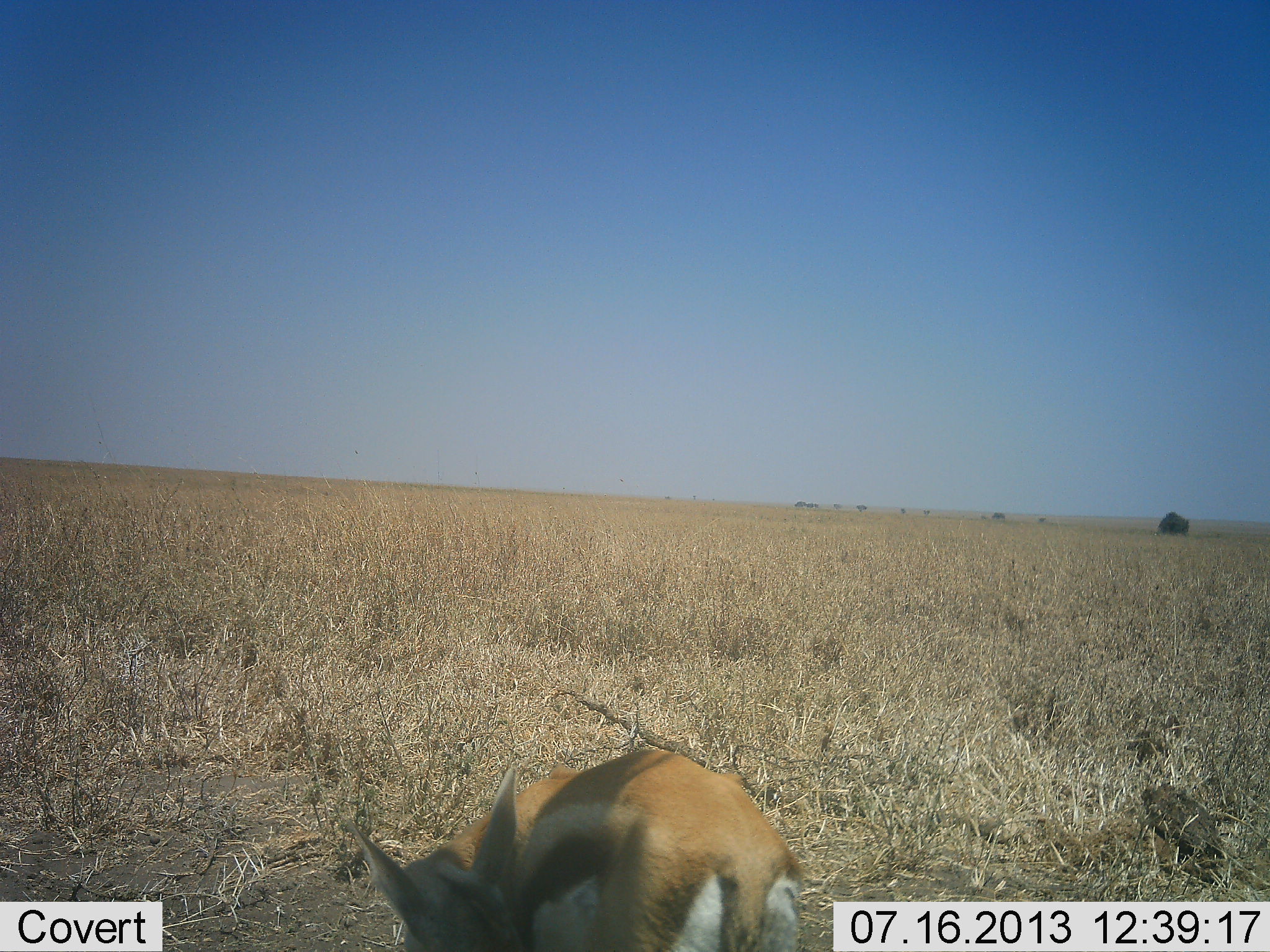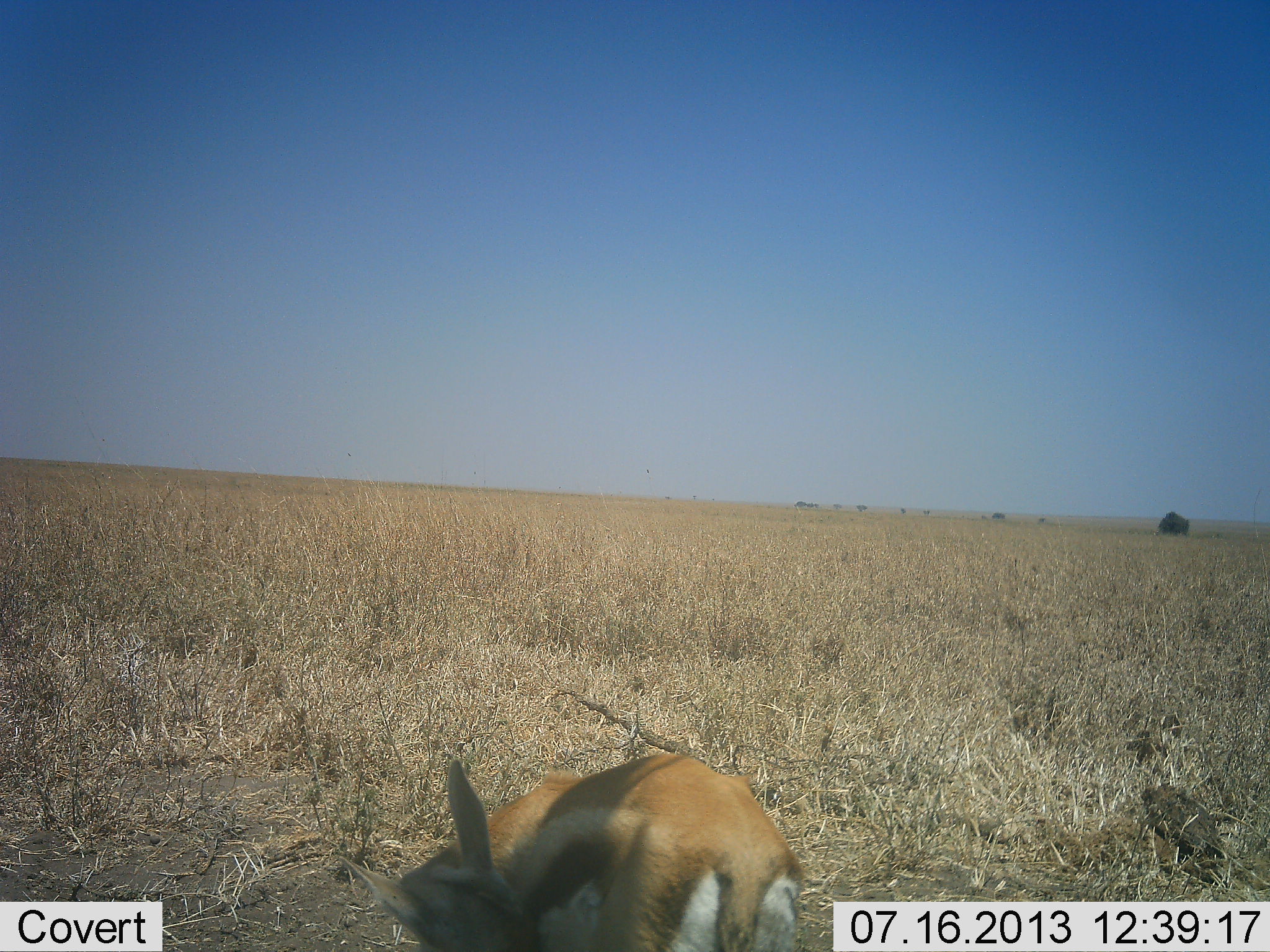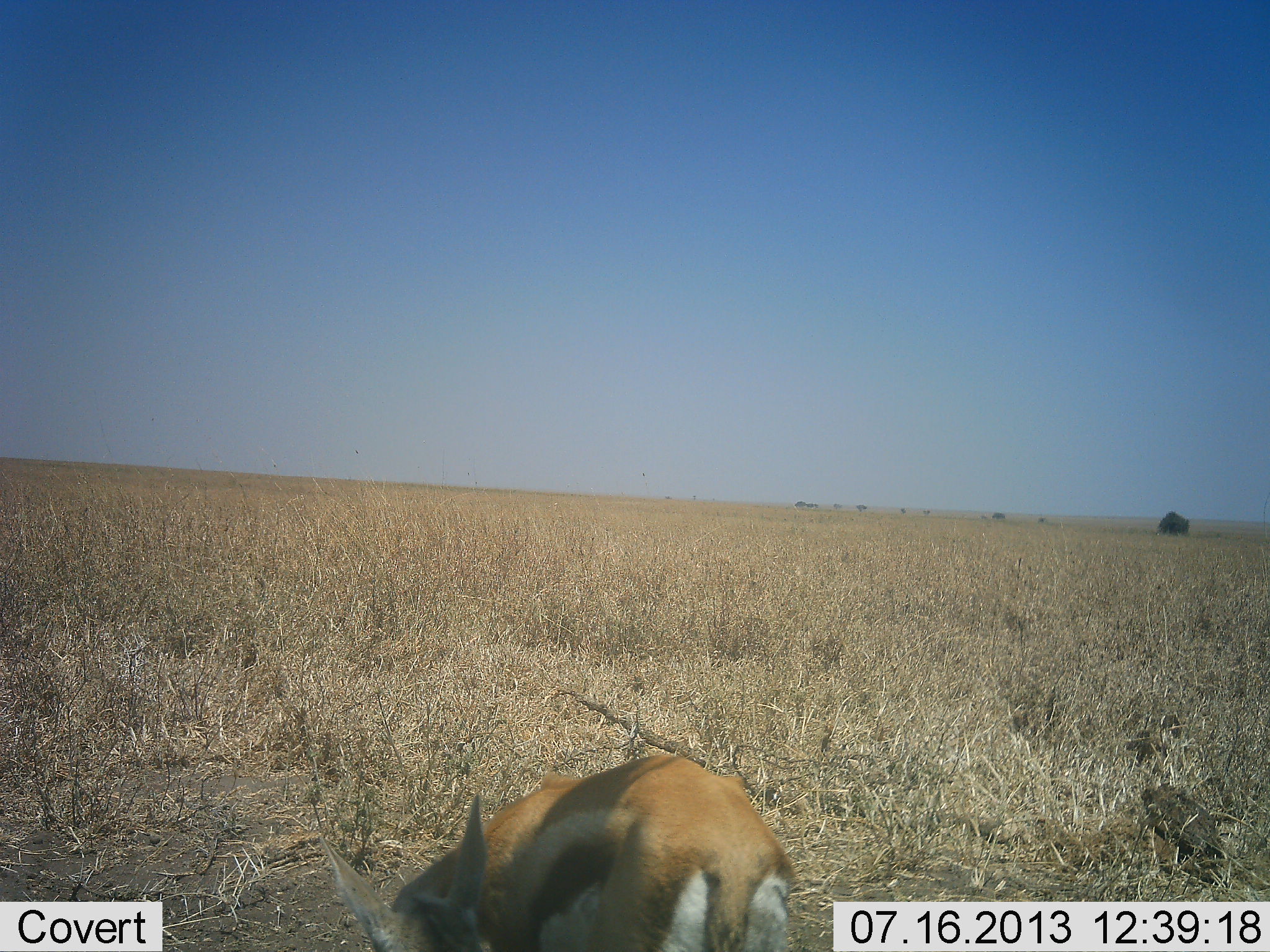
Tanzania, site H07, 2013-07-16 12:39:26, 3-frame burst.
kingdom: Animalia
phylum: Chordata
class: Mammalia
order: Artiodactyla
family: Bovidae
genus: Eudorcas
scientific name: Eudorcas thomsonii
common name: thomson's gazelle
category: gazellethomsons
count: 1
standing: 62%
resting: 12%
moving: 12%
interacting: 0%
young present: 0%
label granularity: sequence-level